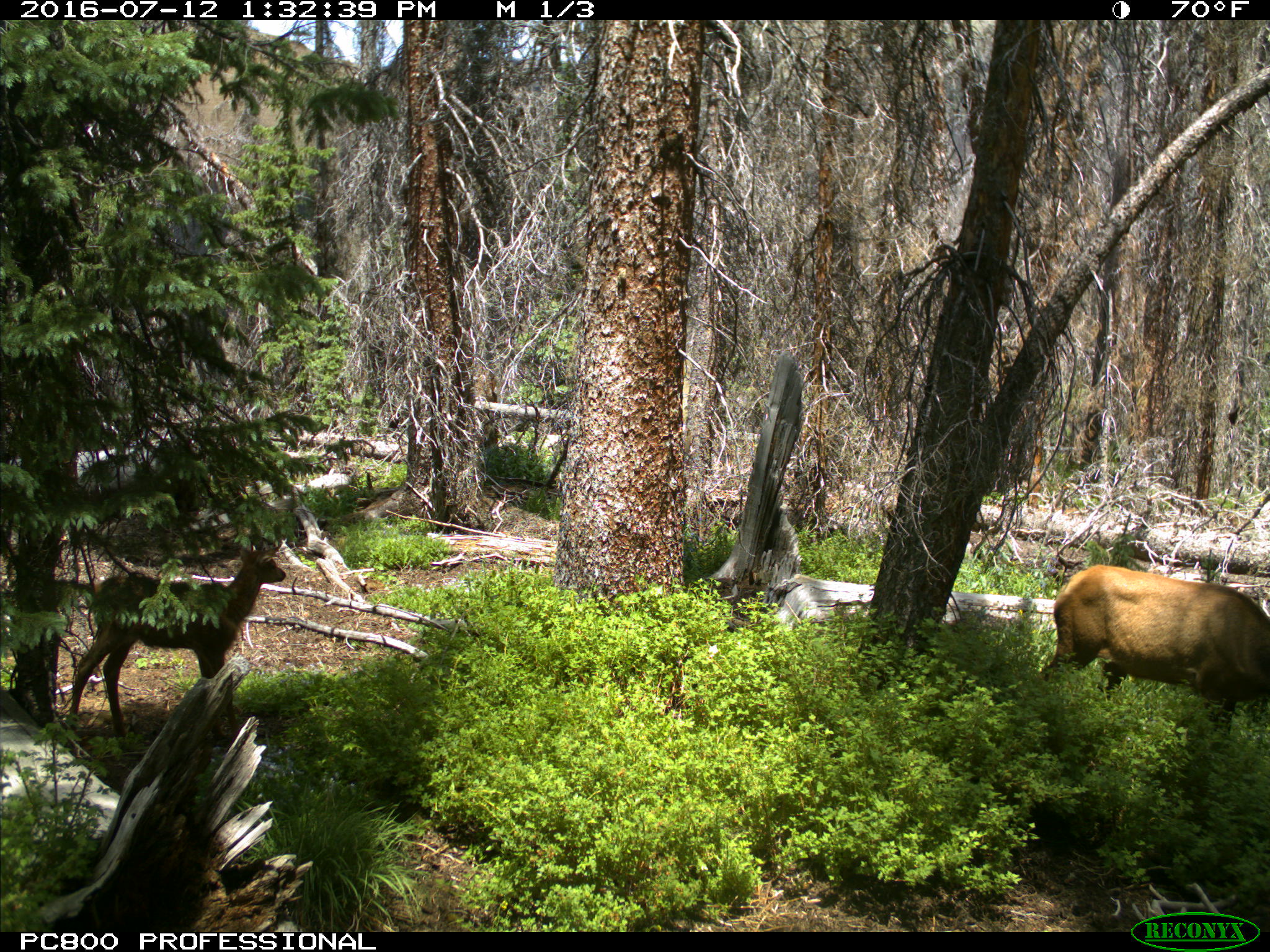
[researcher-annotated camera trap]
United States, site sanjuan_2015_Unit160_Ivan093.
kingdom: Animalia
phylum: Chordata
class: Mammalia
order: Artiodactyla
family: Cervidae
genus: Cervus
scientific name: Cervus elaphus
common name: red deer